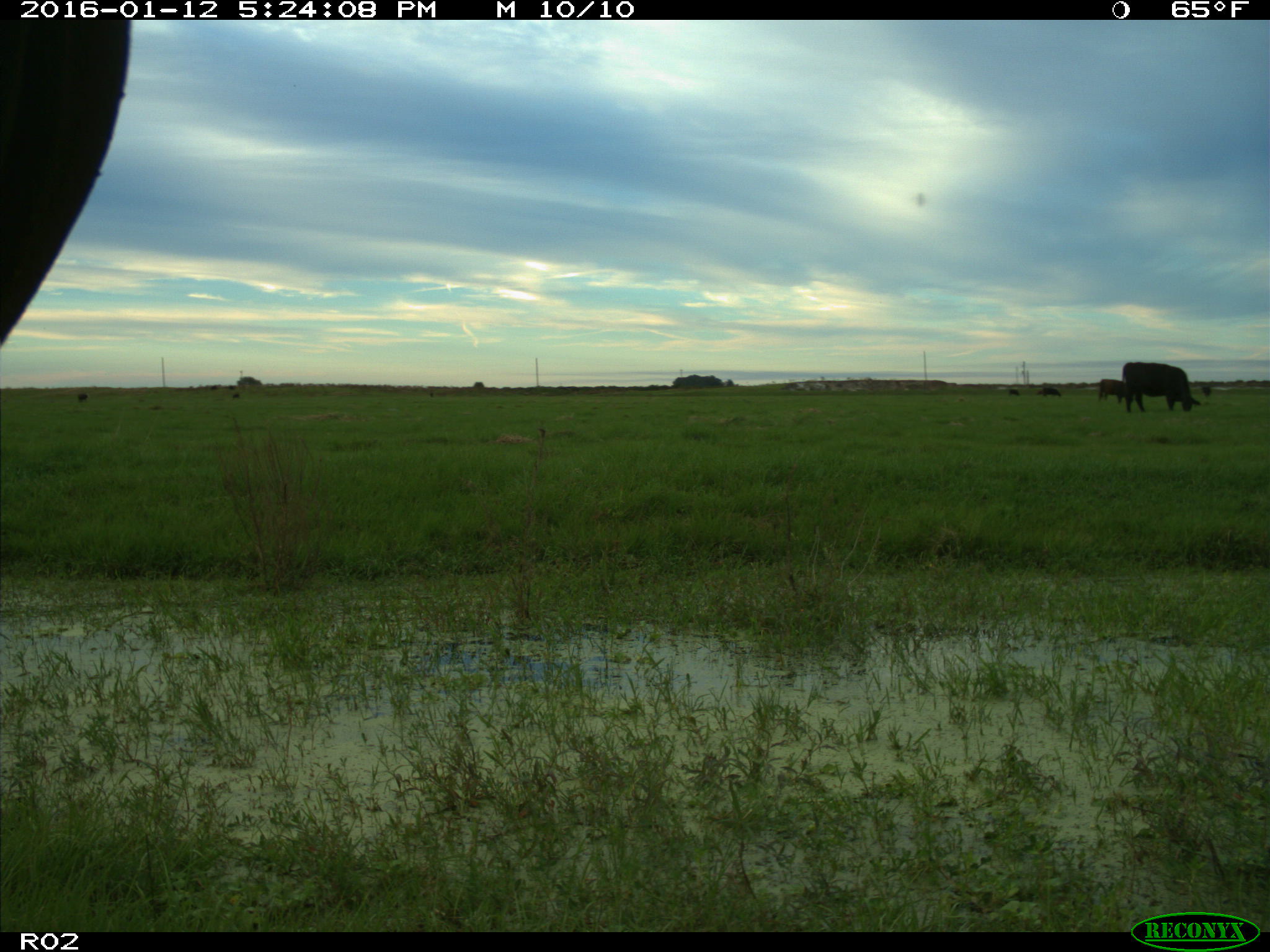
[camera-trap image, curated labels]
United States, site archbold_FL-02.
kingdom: Animalia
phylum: Chordata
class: Mammalia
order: Artiodactyla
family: Bovidae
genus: Bos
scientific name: Bos taurus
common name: domestic cow